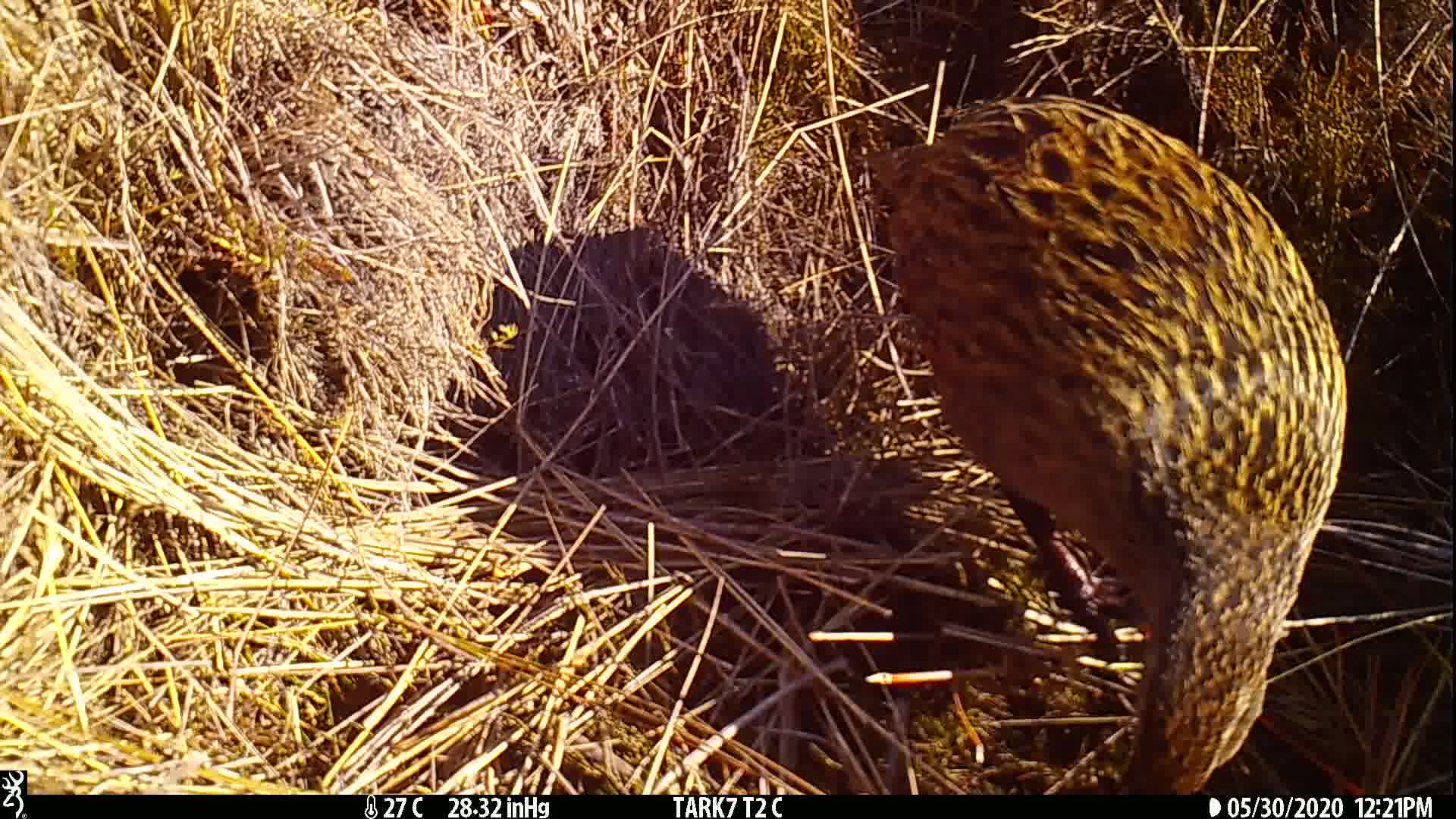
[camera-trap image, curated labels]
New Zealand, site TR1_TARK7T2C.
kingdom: Animalia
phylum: Chordata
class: Aves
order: Gruiformes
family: Rallidae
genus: Gallirallus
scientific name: Gallirallus australis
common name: weka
Weka (Gallirallus australis).